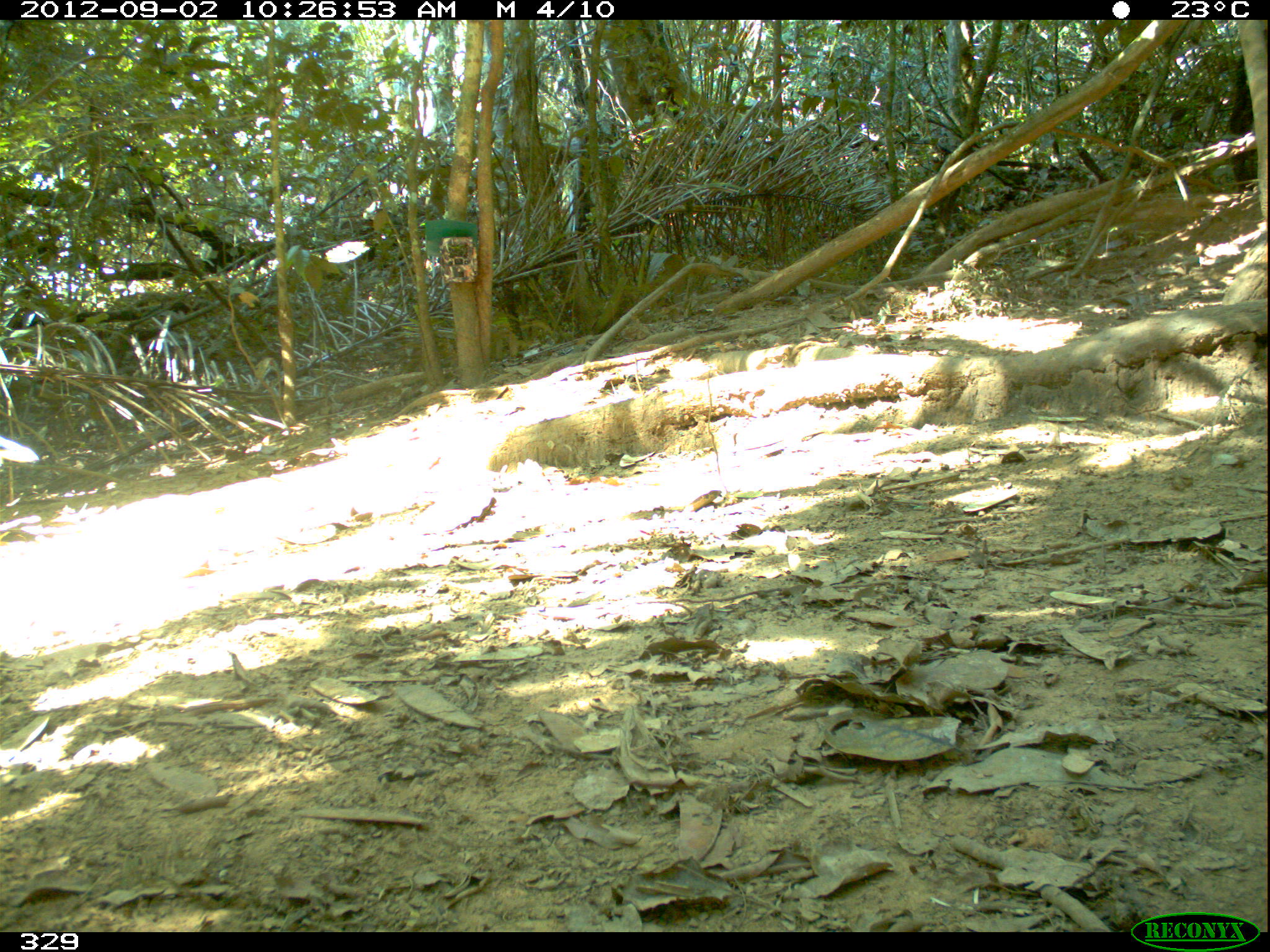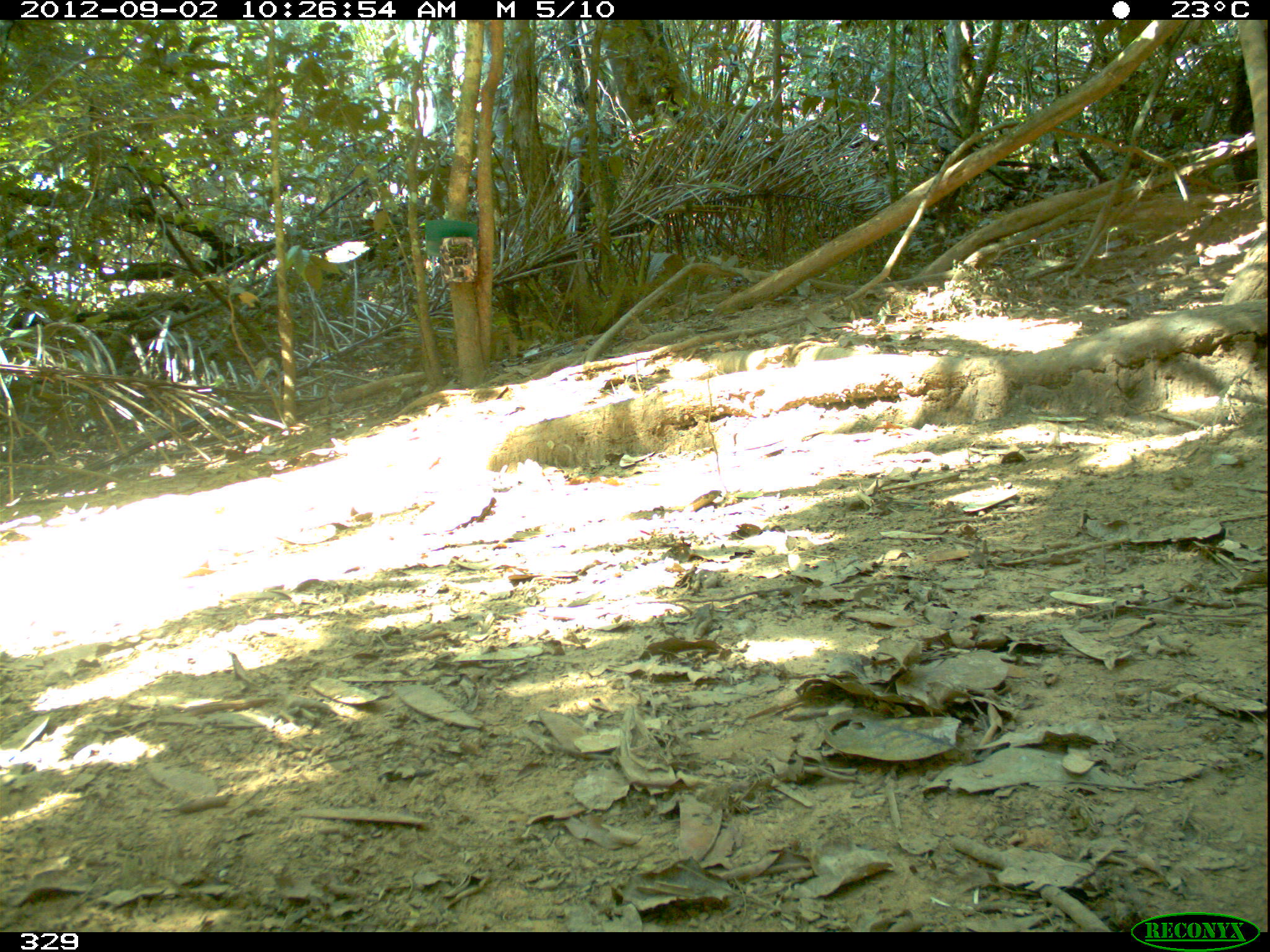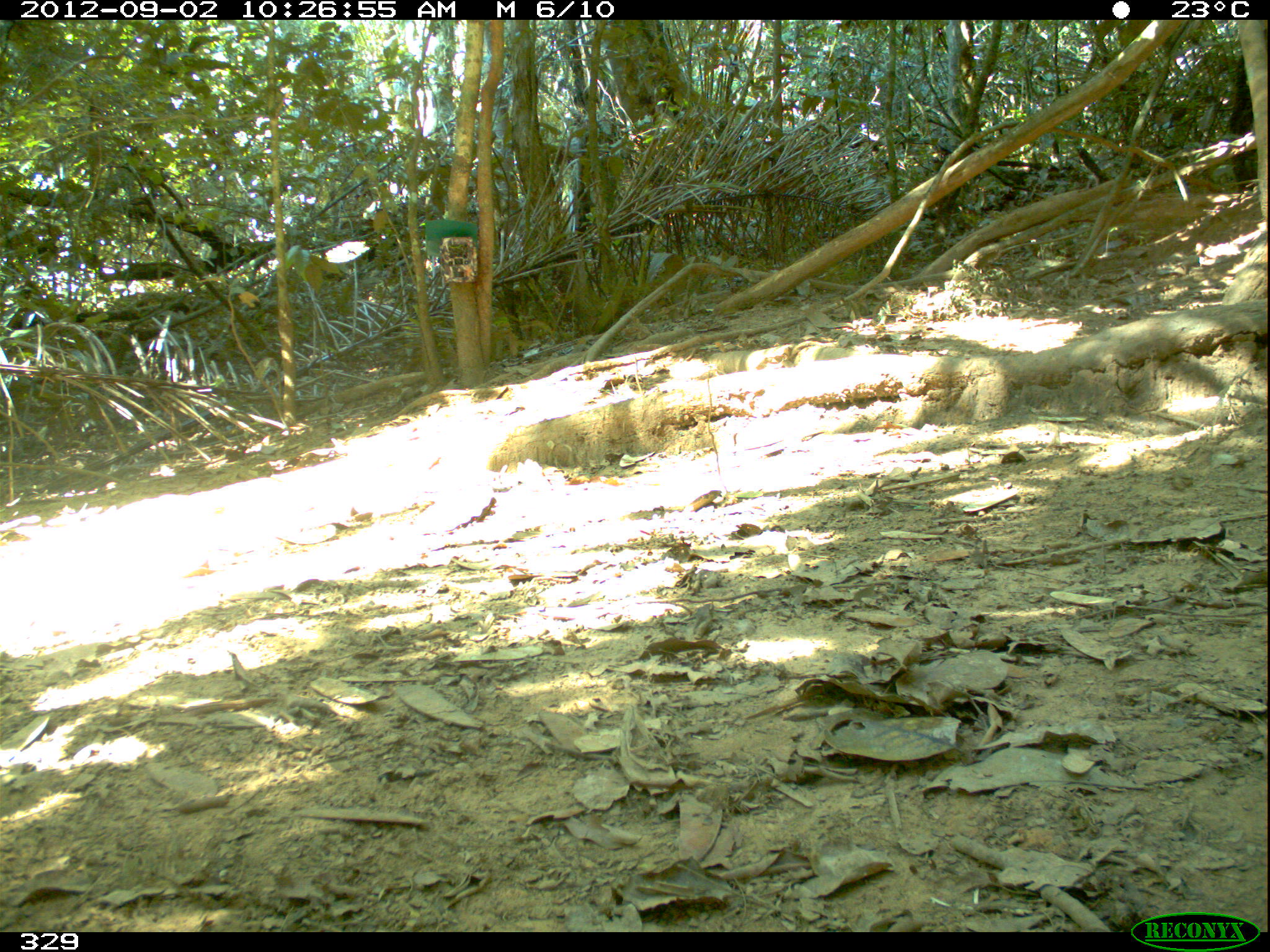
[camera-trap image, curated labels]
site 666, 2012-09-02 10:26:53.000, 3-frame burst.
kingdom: Animalia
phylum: Chordata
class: Aves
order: Galliformes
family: Cracidae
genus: Mitu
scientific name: Mitu tuberosum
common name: razor-billed curassow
Mitu tuberosum (razor-billed curassow).